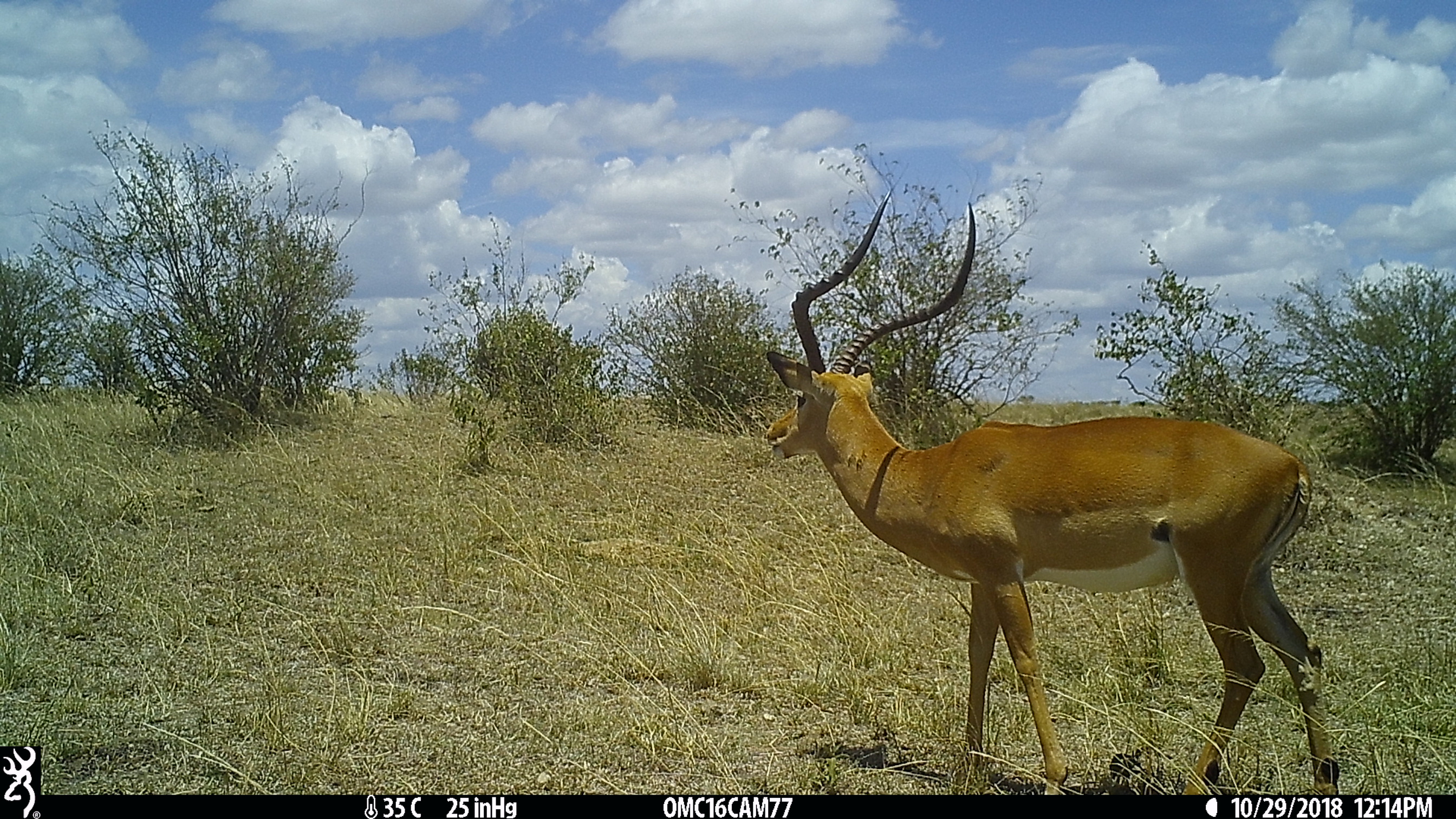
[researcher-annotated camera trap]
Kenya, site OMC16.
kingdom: Animalia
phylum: Chordata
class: Mammalia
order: Artiodactyla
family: Bovidae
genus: Aepyceros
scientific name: Aepyceros melampus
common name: impala